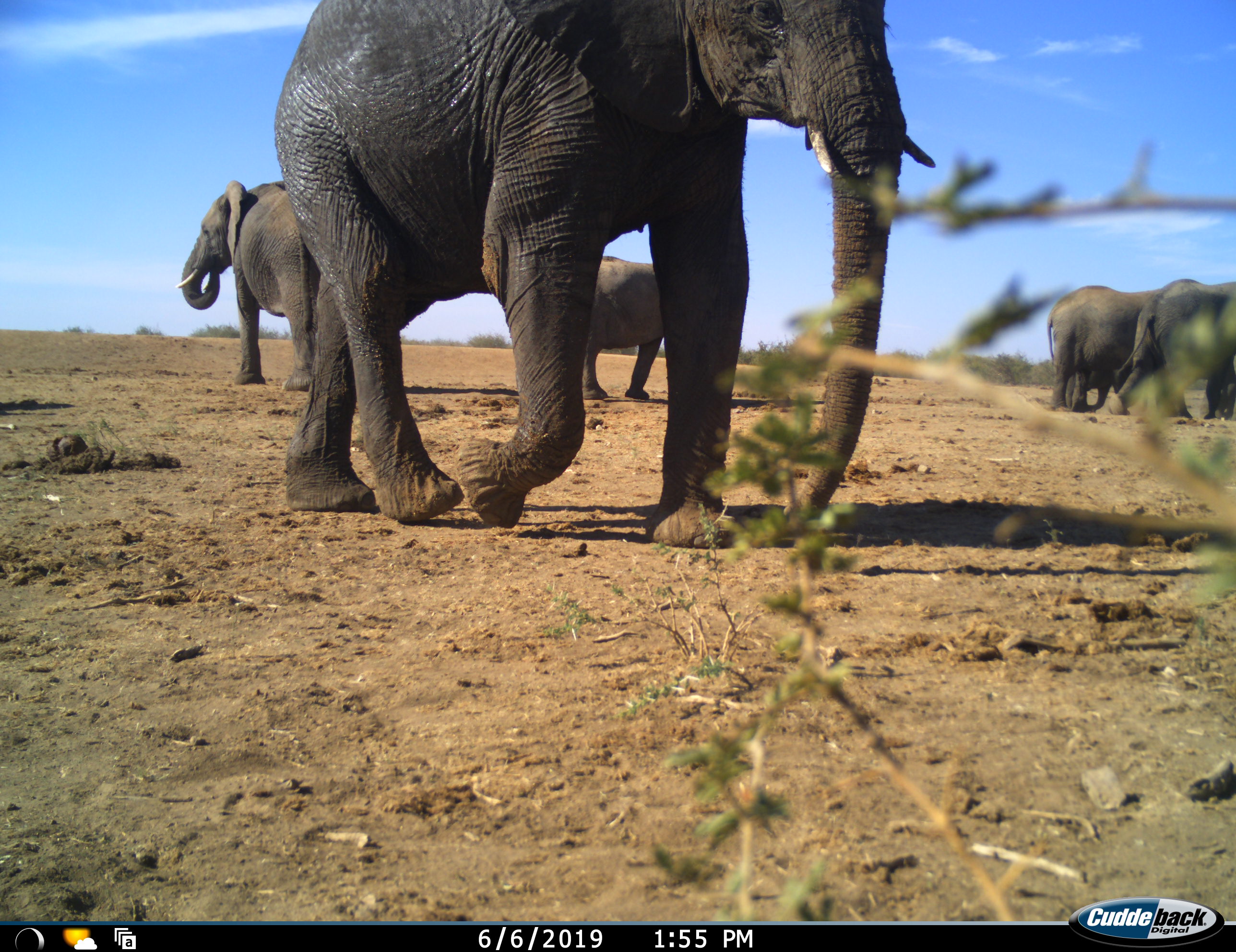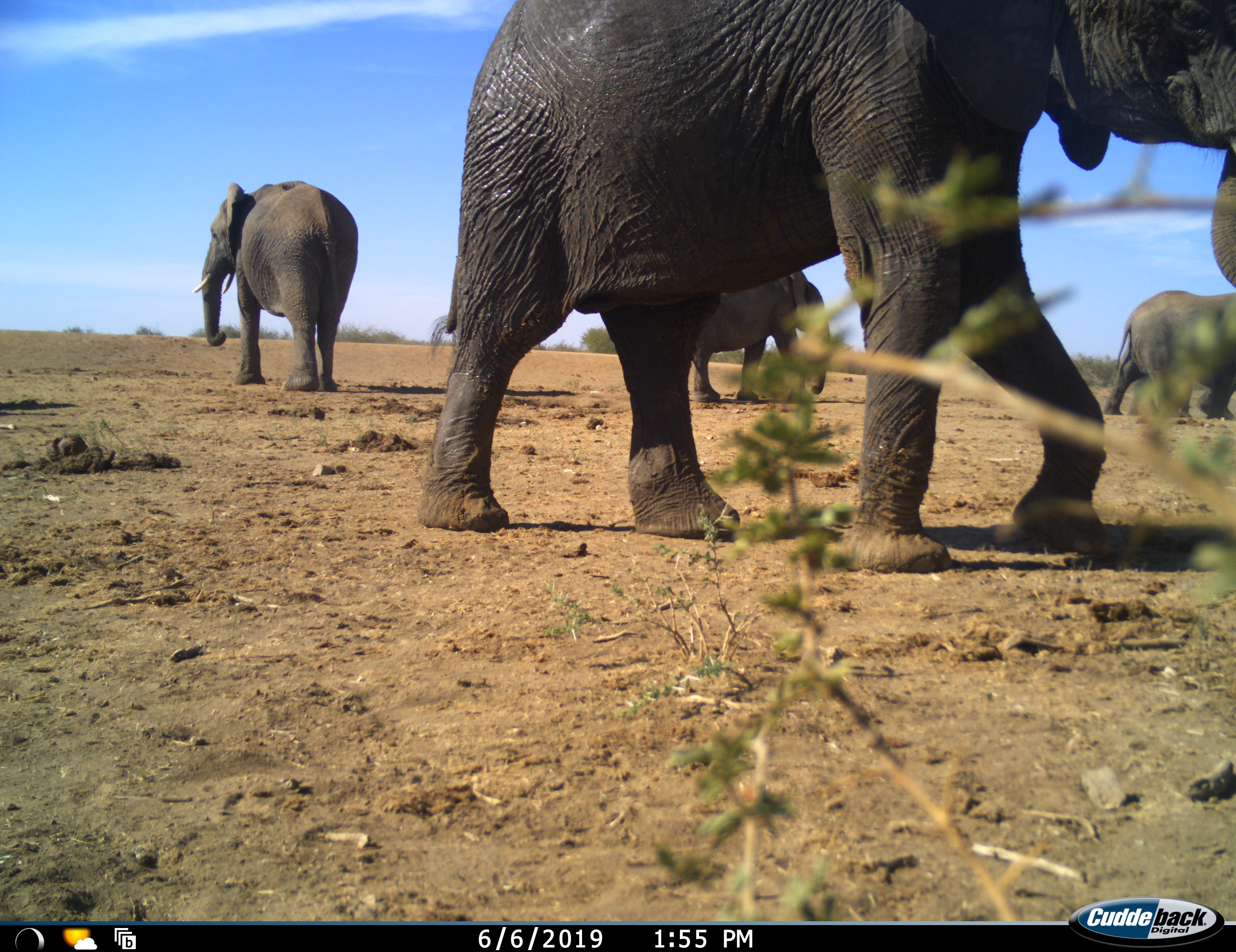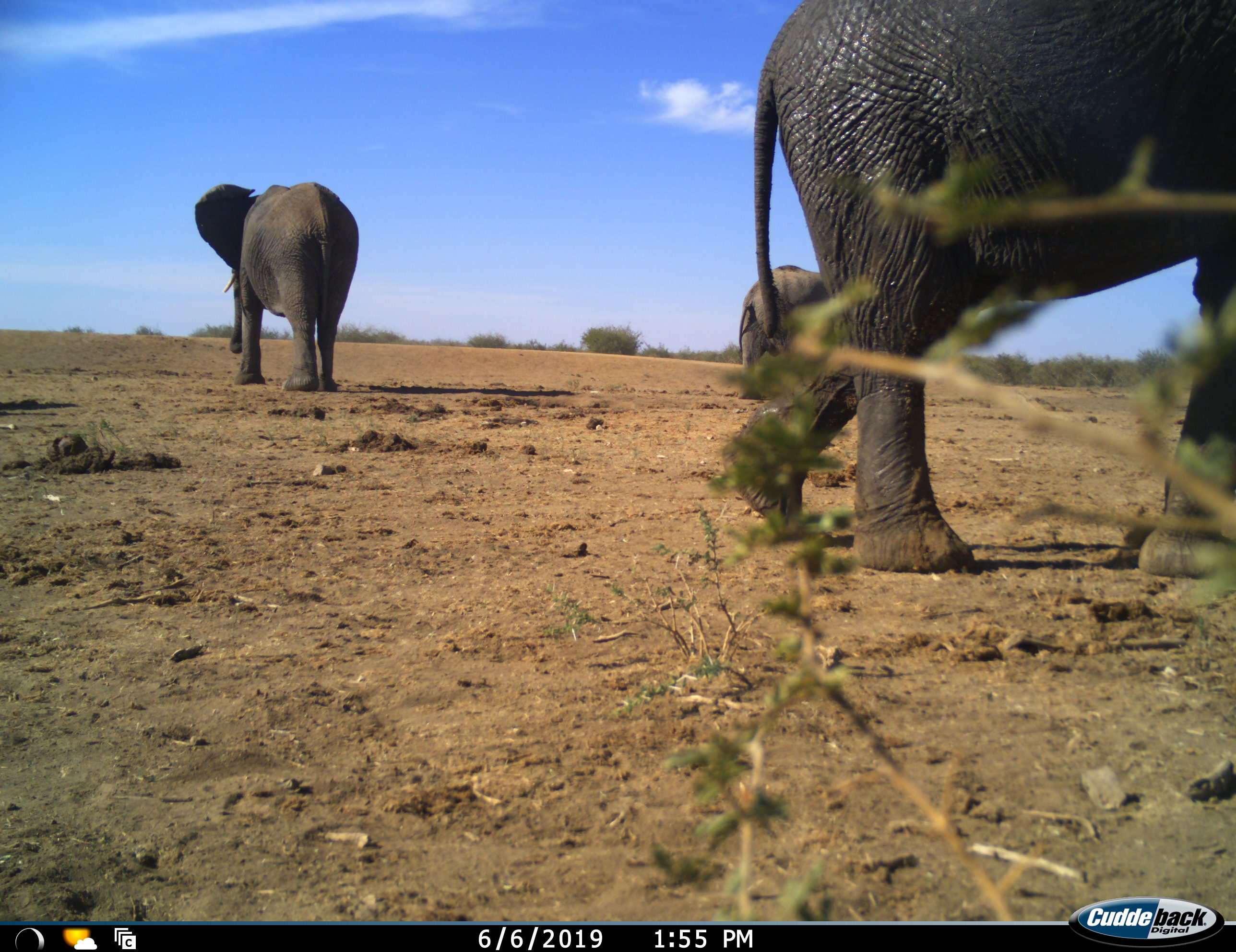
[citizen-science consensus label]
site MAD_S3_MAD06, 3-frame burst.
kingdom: Animalia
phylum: Chordata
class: Mammalia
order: Proboscidea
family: Elephantidae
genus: Loxodonta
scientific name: Loxodonta africana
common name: african bush elephant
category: elephant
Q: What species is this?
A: Elephant (african bush elephant) (Loxodonta africana).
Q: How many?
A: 5.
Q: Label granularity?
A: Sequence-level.